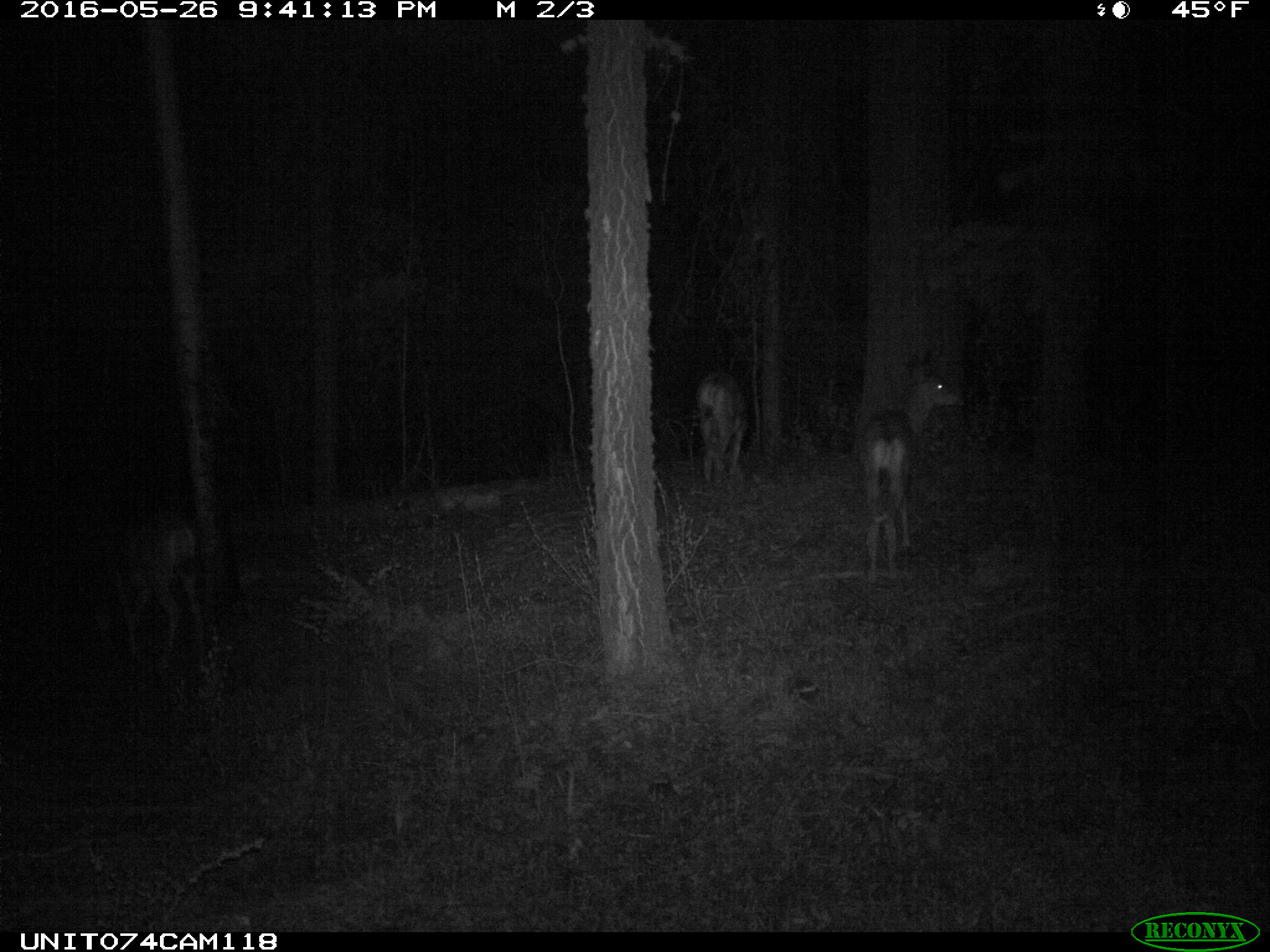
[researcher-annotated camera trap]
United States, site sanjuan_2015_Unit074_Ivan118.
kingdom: Animalia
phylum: Chordata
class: Mammalia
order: Artiodactyla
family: Cervidae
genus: Odocoileus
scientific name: Odocoileus hemionus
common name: mule deer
Odocoileus hemionus (mule deer).